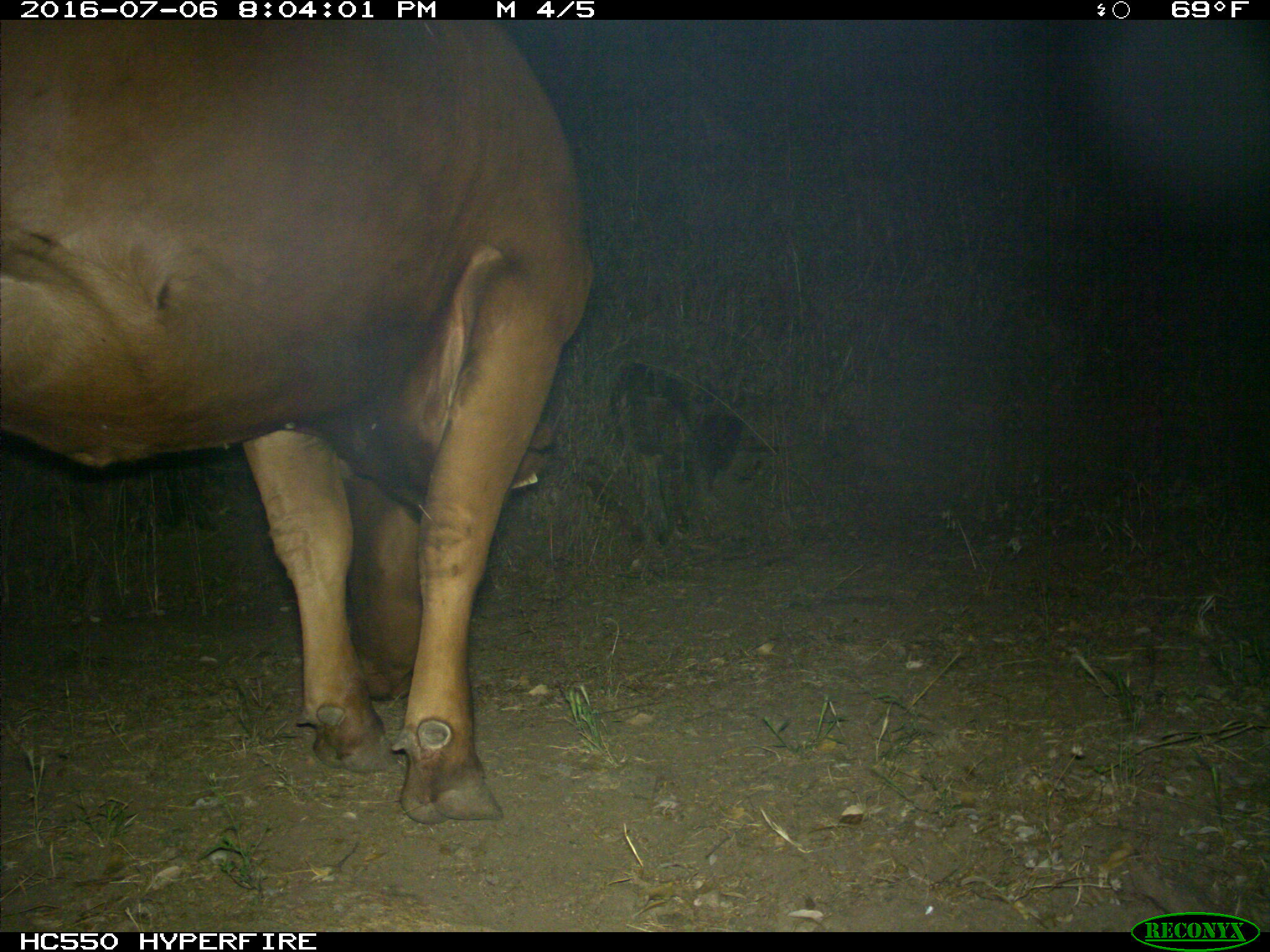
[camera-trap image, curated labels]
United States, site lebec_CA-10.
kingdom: Animalia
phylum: Chordata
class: Mammalia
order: Artiodactyla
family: Bovidae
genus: Bos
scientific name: Bos taurus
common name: domestic cow